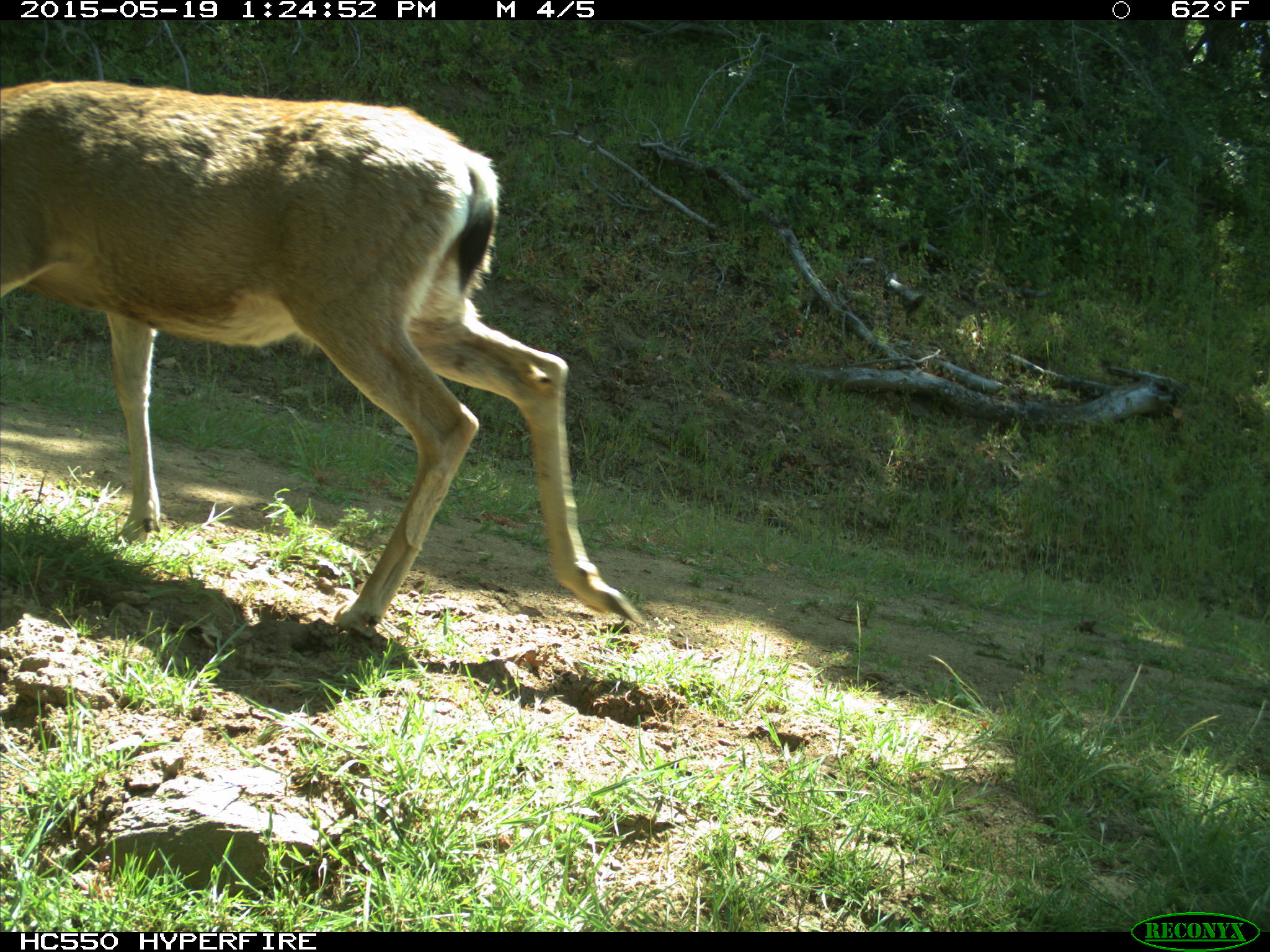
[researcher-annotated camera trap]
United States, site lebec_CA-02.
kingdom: Animalia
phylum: Chordata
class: Mammalia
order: Artiodactyla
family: Cervidae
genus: Odocoileus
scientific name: Odocoileus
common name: deer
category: unidentified deer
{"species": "unidentified deer (deer) (Odocoileus)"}